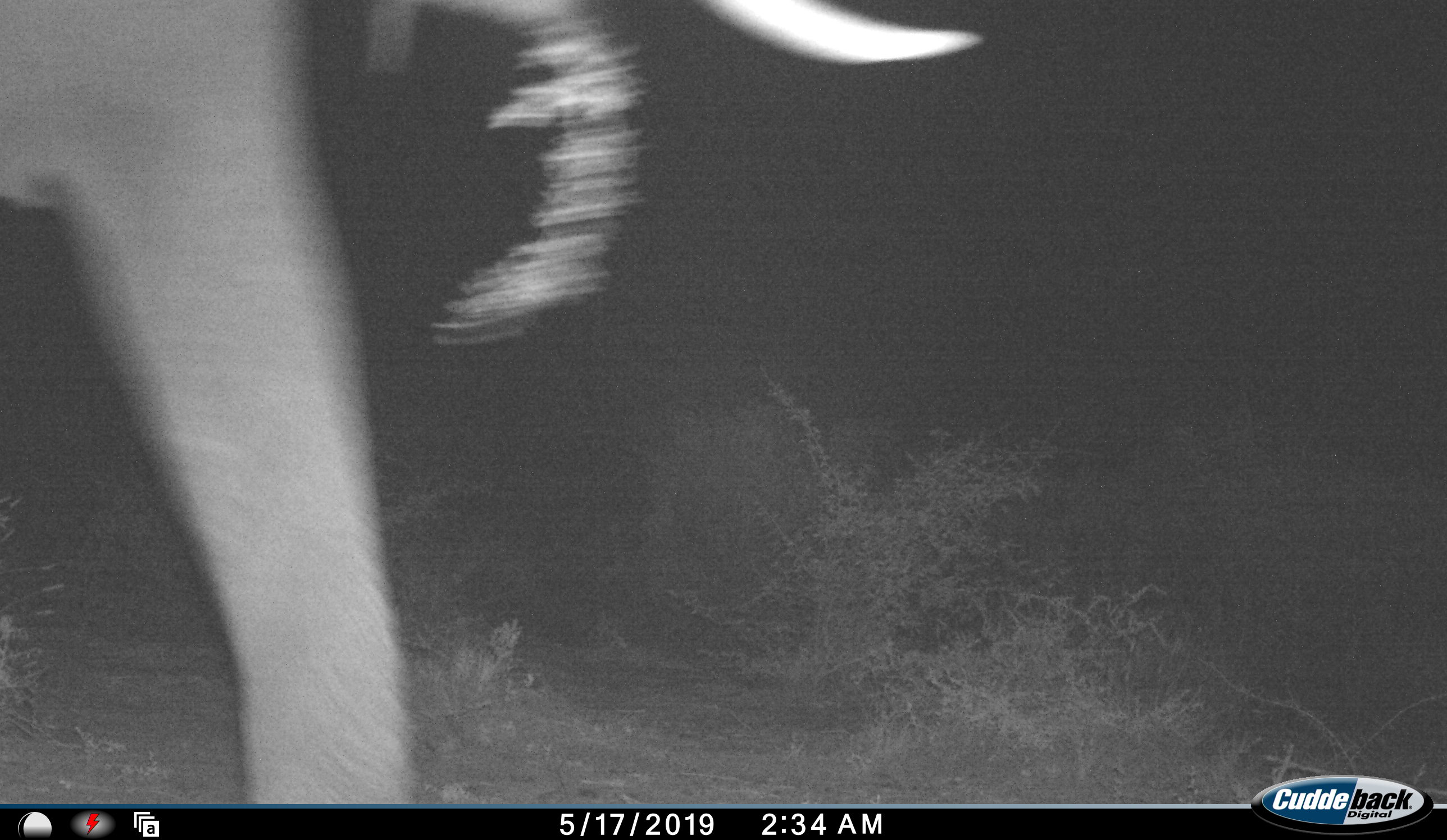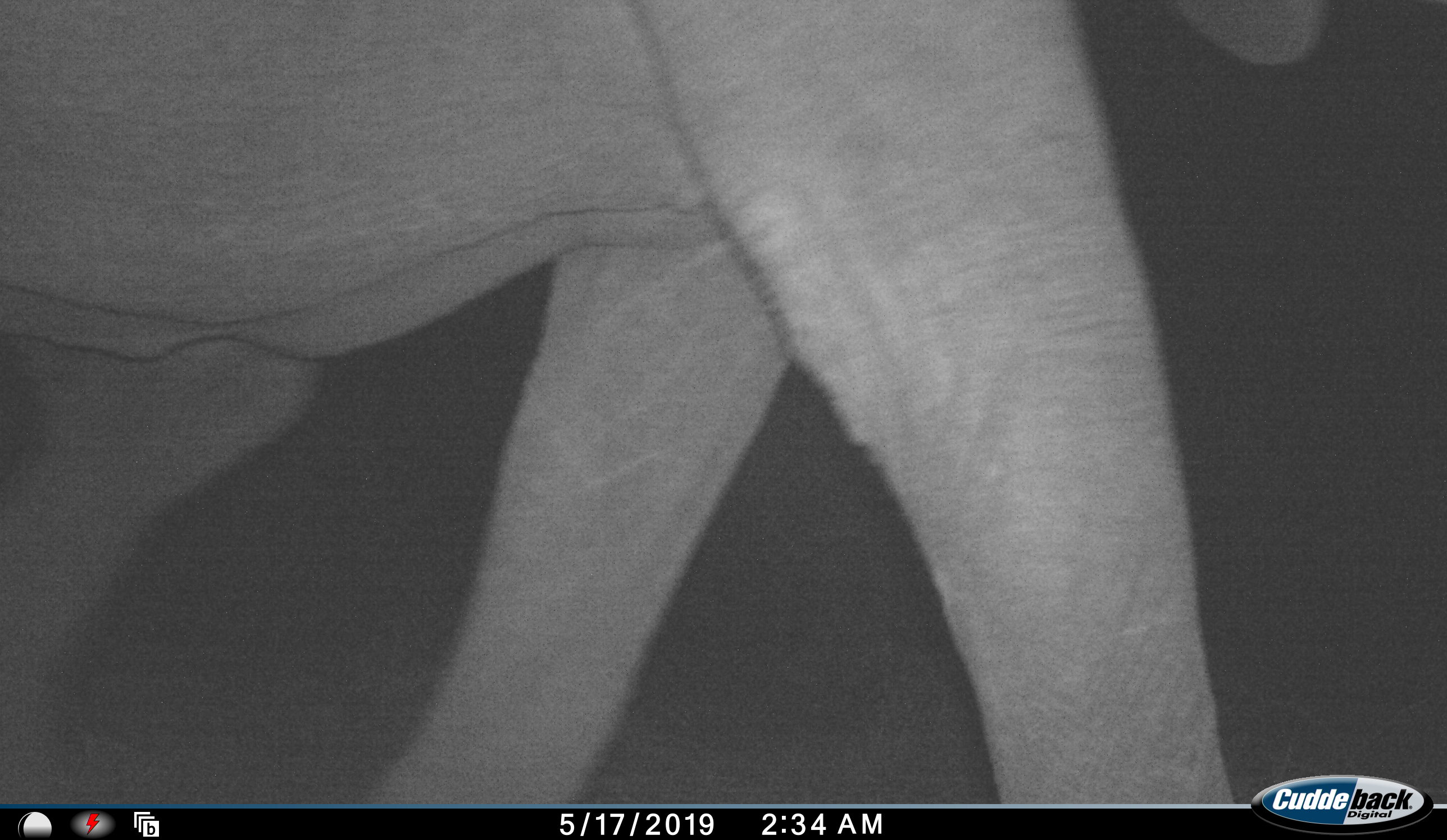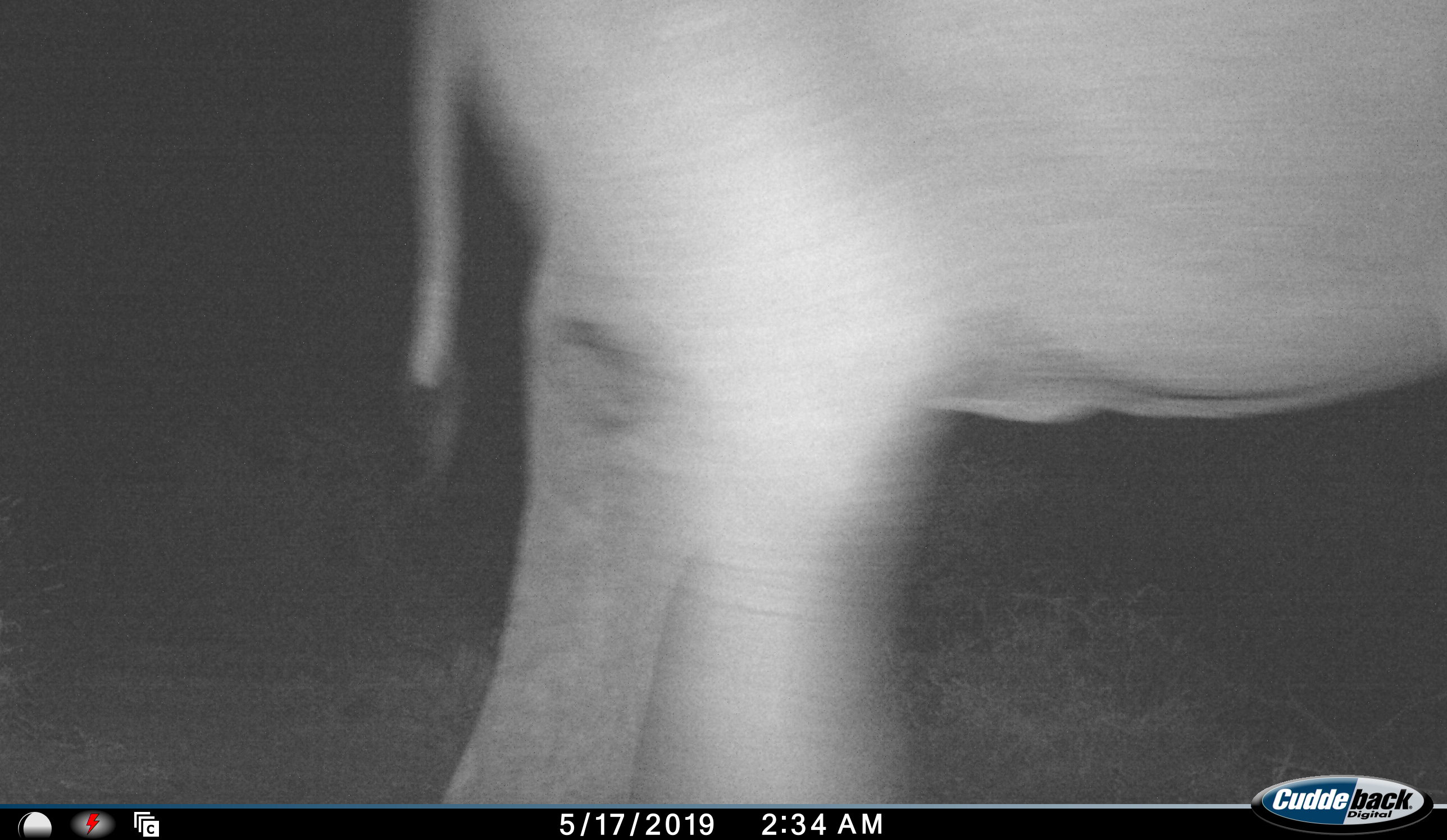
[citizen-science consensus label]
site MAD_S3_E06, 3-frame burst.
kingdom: Animalia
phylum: Chordata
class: Mammalia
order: Proboscidea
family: Elephantidae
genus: Loxodonta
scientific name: Loxodonta africana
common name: african bush elephant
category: elephant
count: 1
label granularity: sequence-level